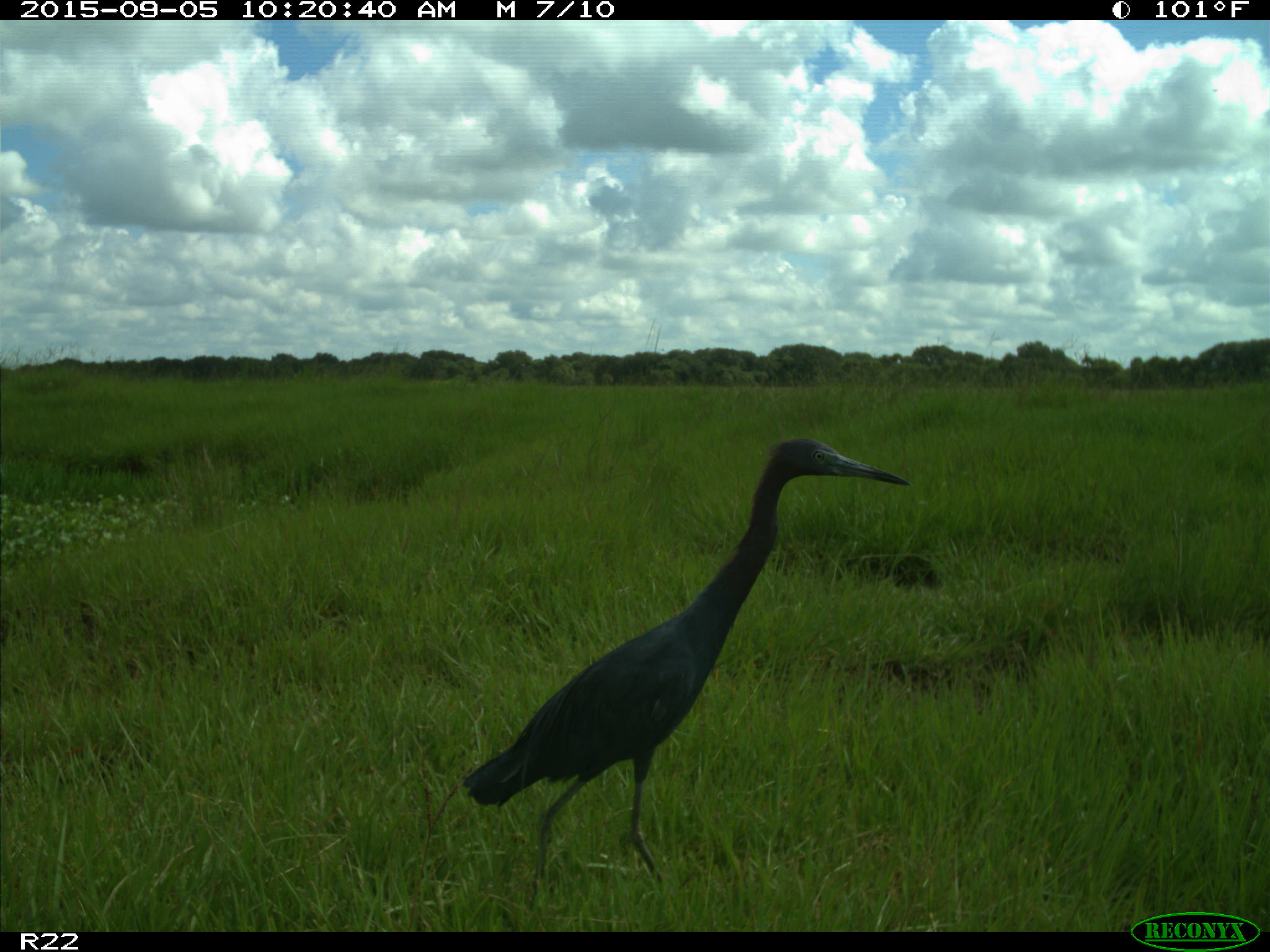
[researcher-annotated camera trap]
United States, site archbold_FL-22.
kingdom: Animalia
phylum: Chordata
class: Aves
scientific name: Aves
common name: birds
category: unidentified bird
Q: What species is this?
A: Unidentified bird (birds) (Aves).